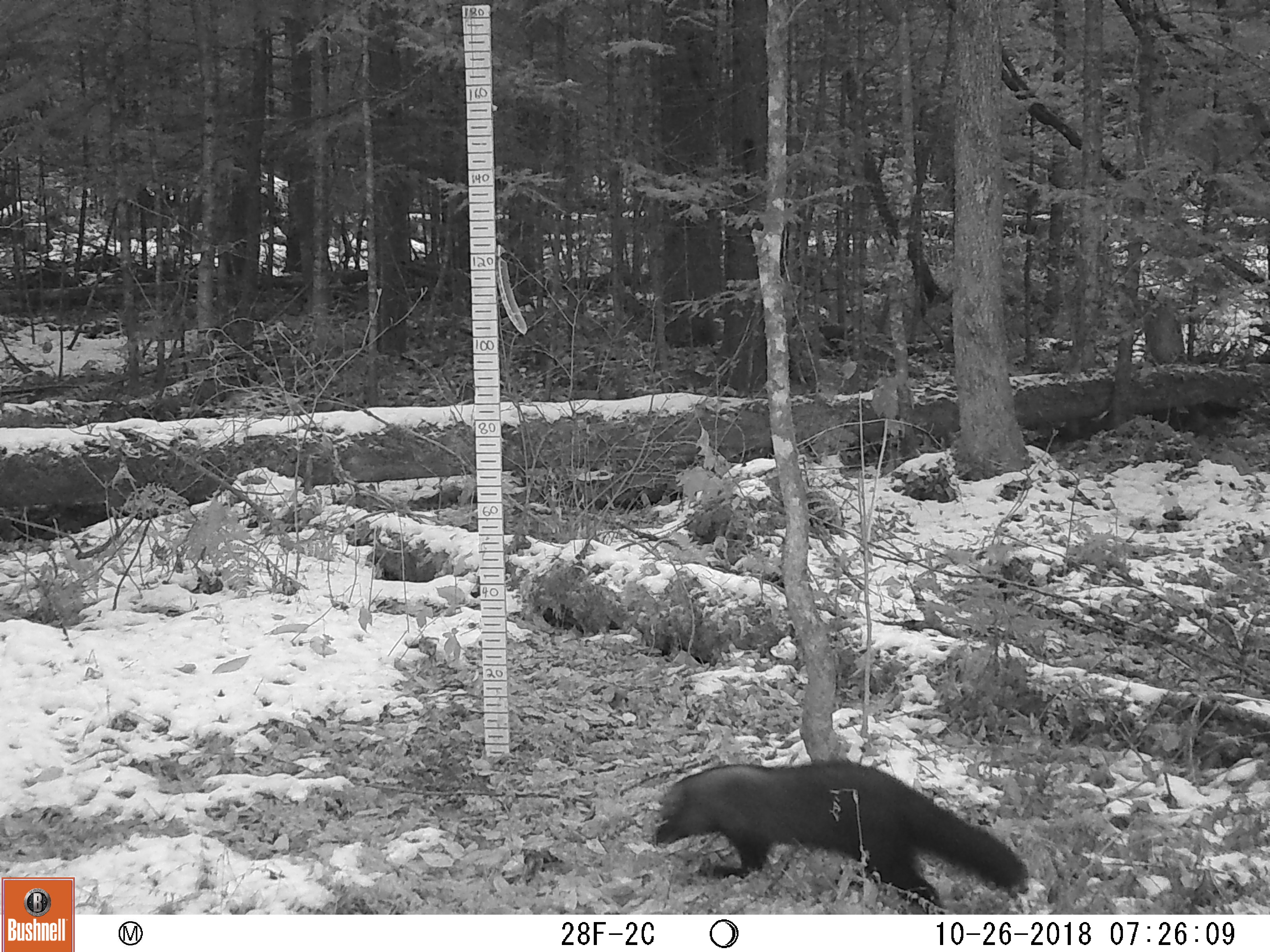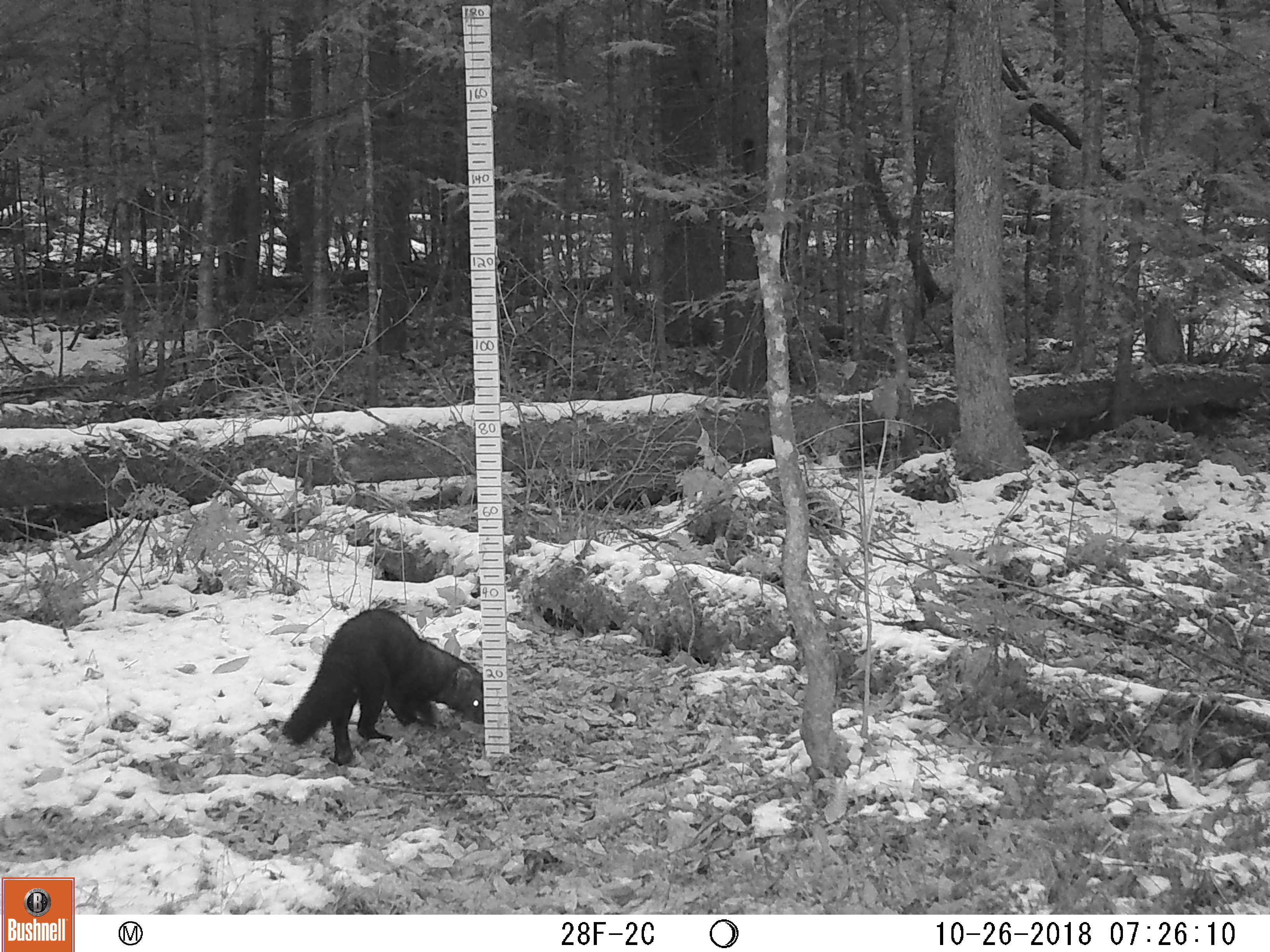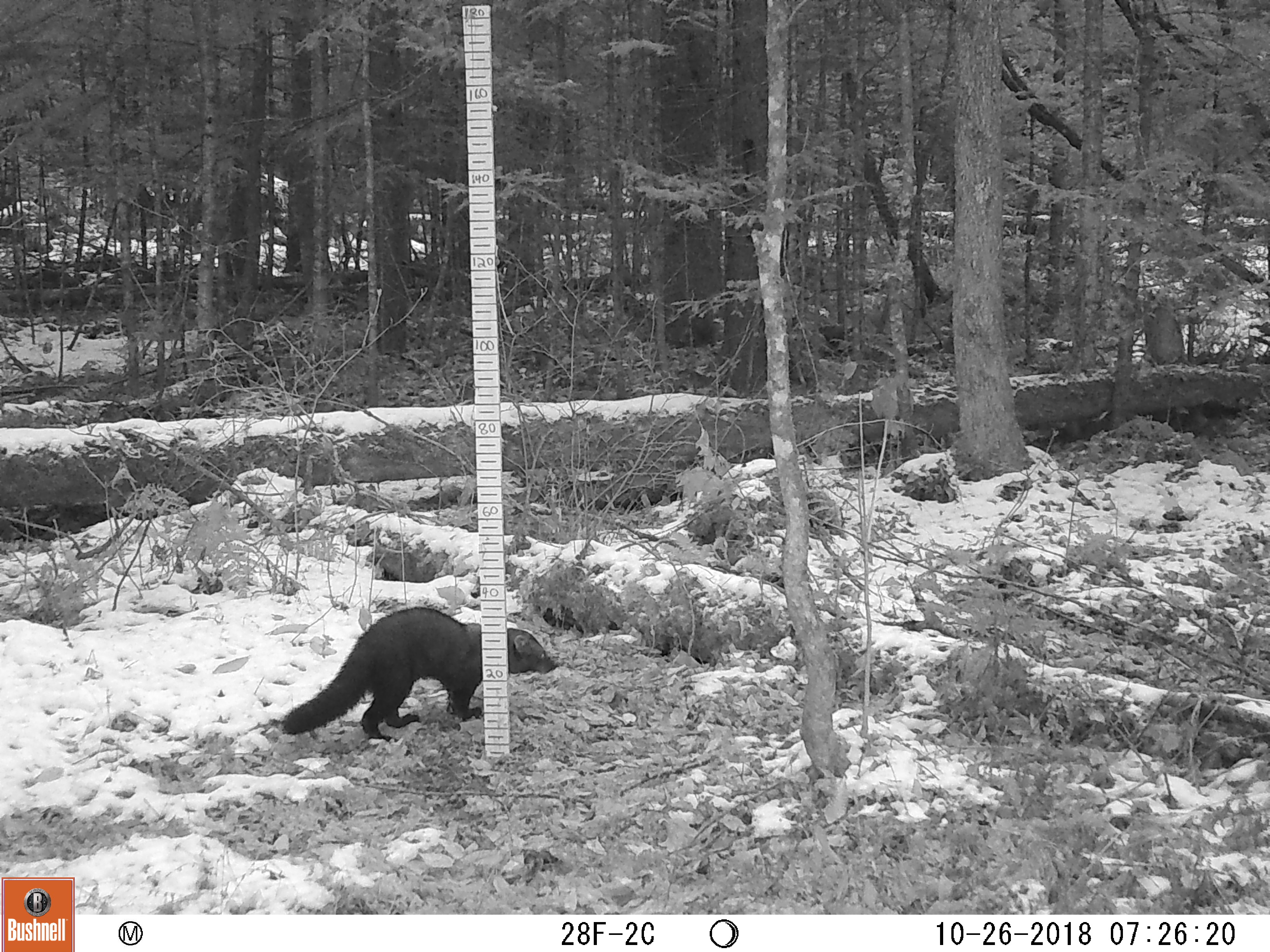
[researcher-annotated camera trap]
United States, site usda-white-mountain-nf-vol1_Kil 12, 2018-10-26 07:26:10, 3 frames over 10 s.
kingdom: Animalia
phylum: Chordata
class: Mammalia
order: Carnivora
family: Mustelidae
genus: Pekania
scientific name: Pekania pennanti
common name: fisher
Fisher (Pekania pennanti).